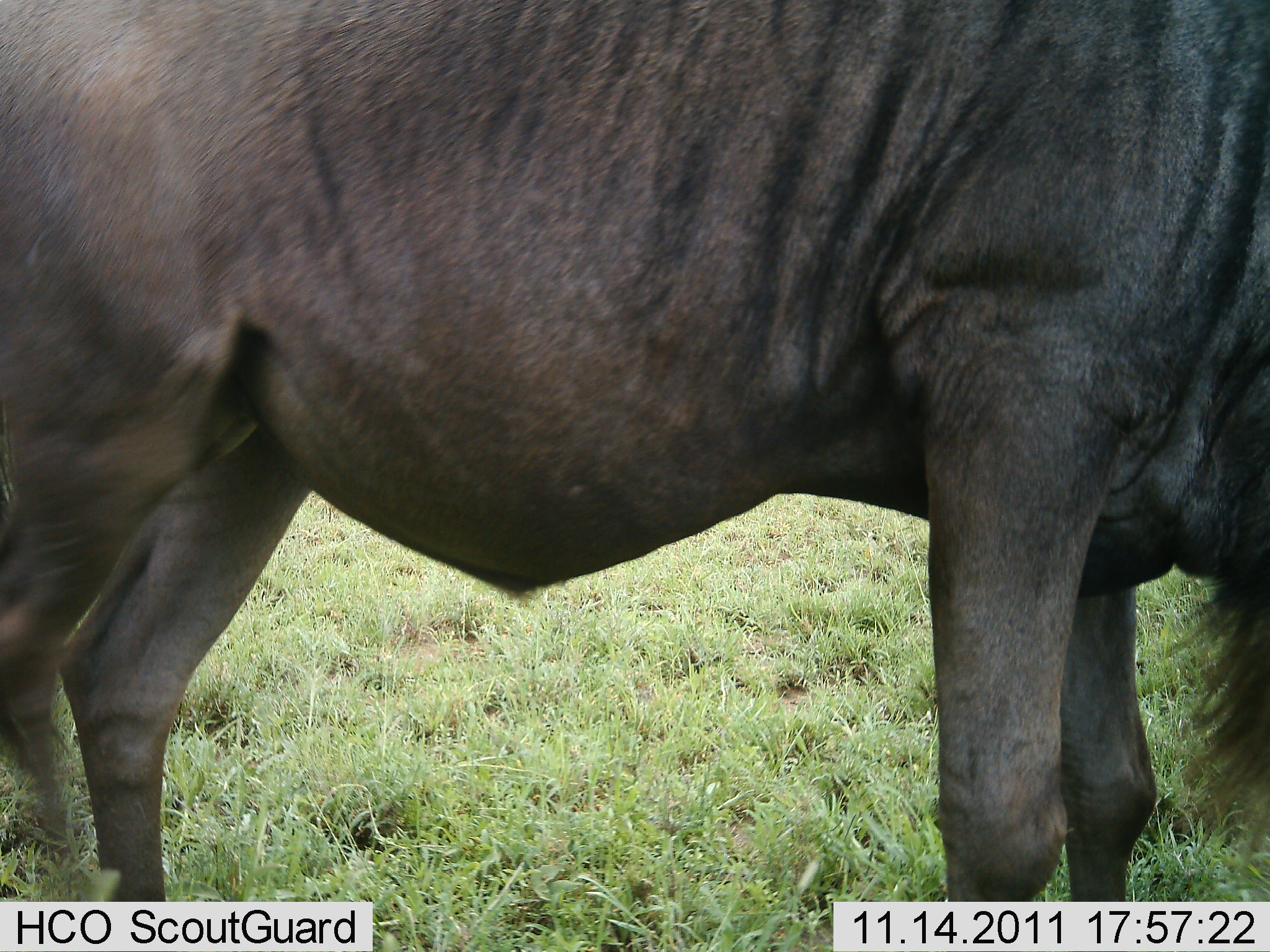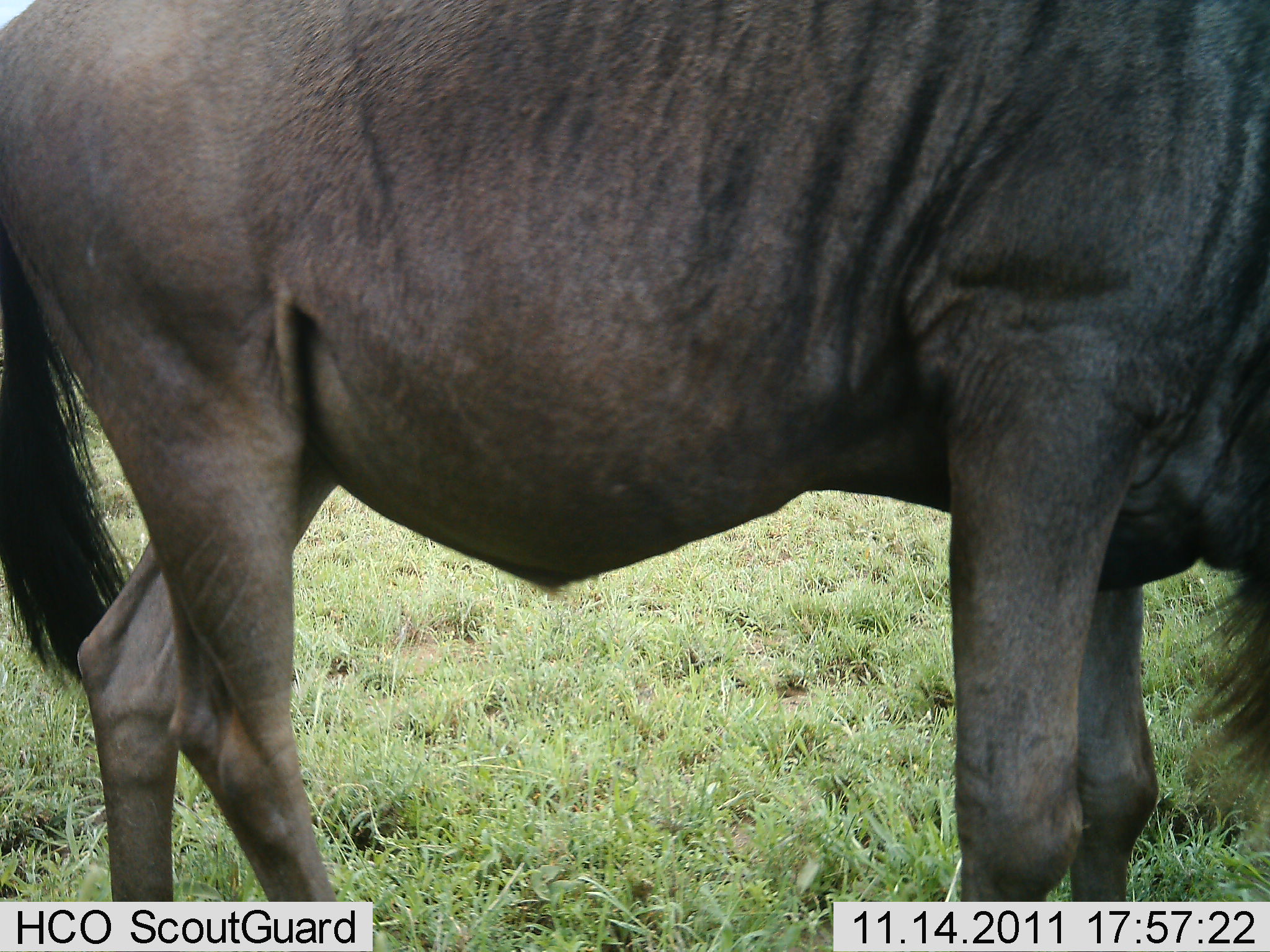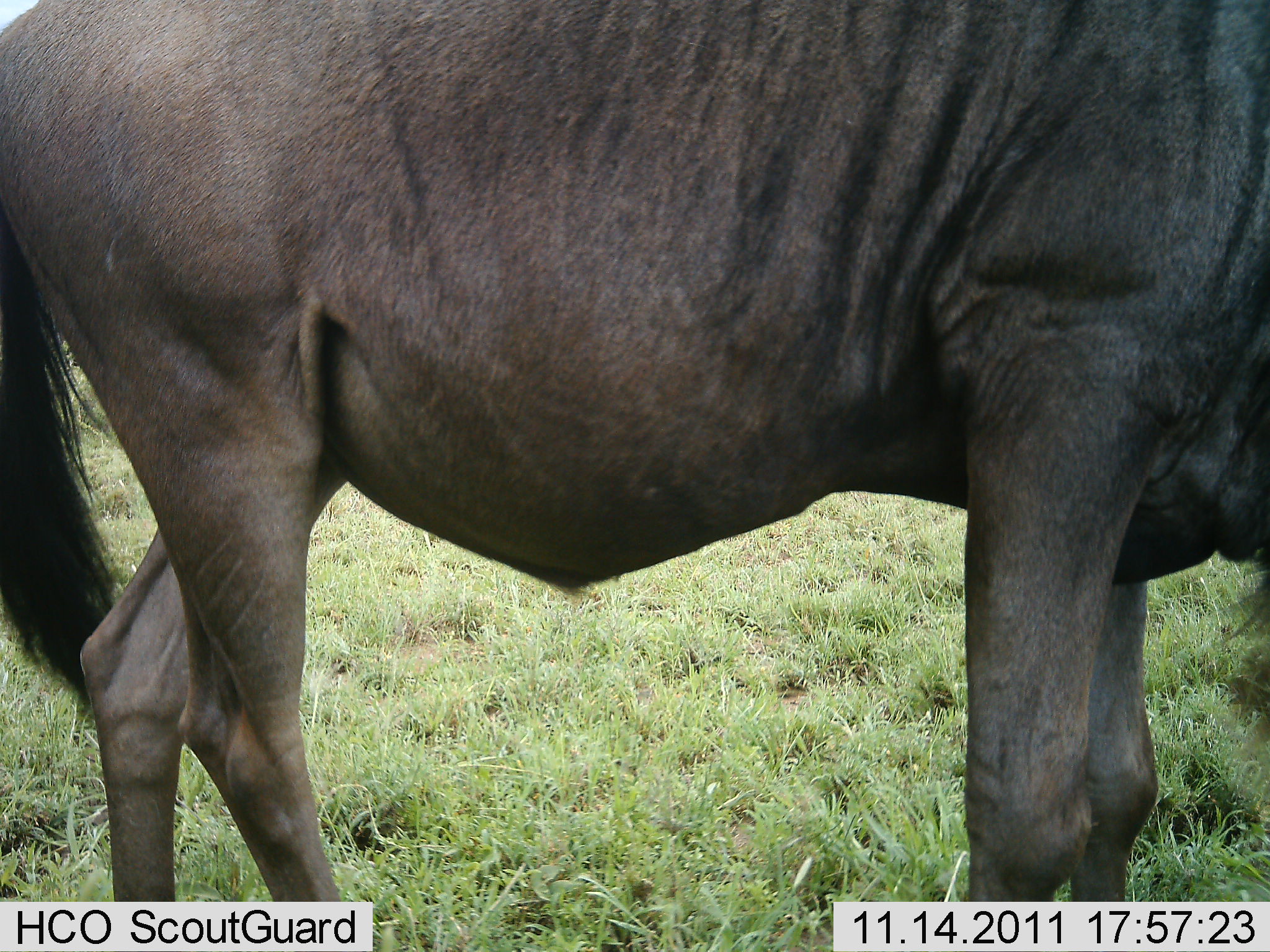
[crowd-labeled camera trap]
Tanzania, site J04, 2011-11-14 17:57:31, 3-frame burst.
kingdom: Animalia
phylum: Chordata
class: Mammalia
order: Artiodactyla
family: Bovidae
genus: Connochaetes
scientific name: Connochaetes taurinus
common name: blue wildebeest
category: wildebeest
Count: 1.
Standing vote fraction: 69%.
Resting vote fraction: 0%.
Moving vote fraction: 15%.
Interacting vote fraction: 0%.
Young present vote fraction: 0%.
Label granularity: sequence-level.